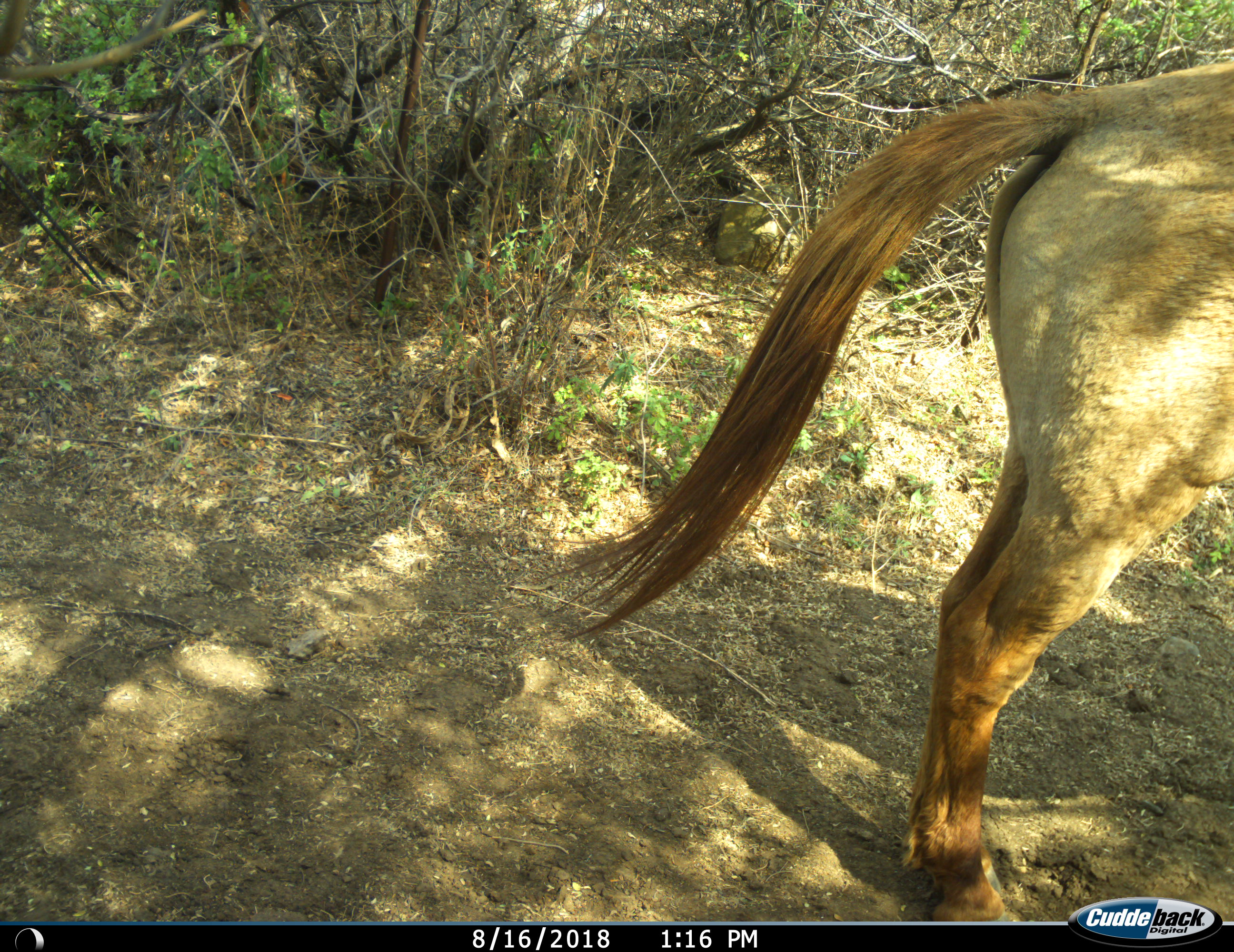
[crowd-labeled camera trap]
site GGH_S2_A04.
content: unidentified animal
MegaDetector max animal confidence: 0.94